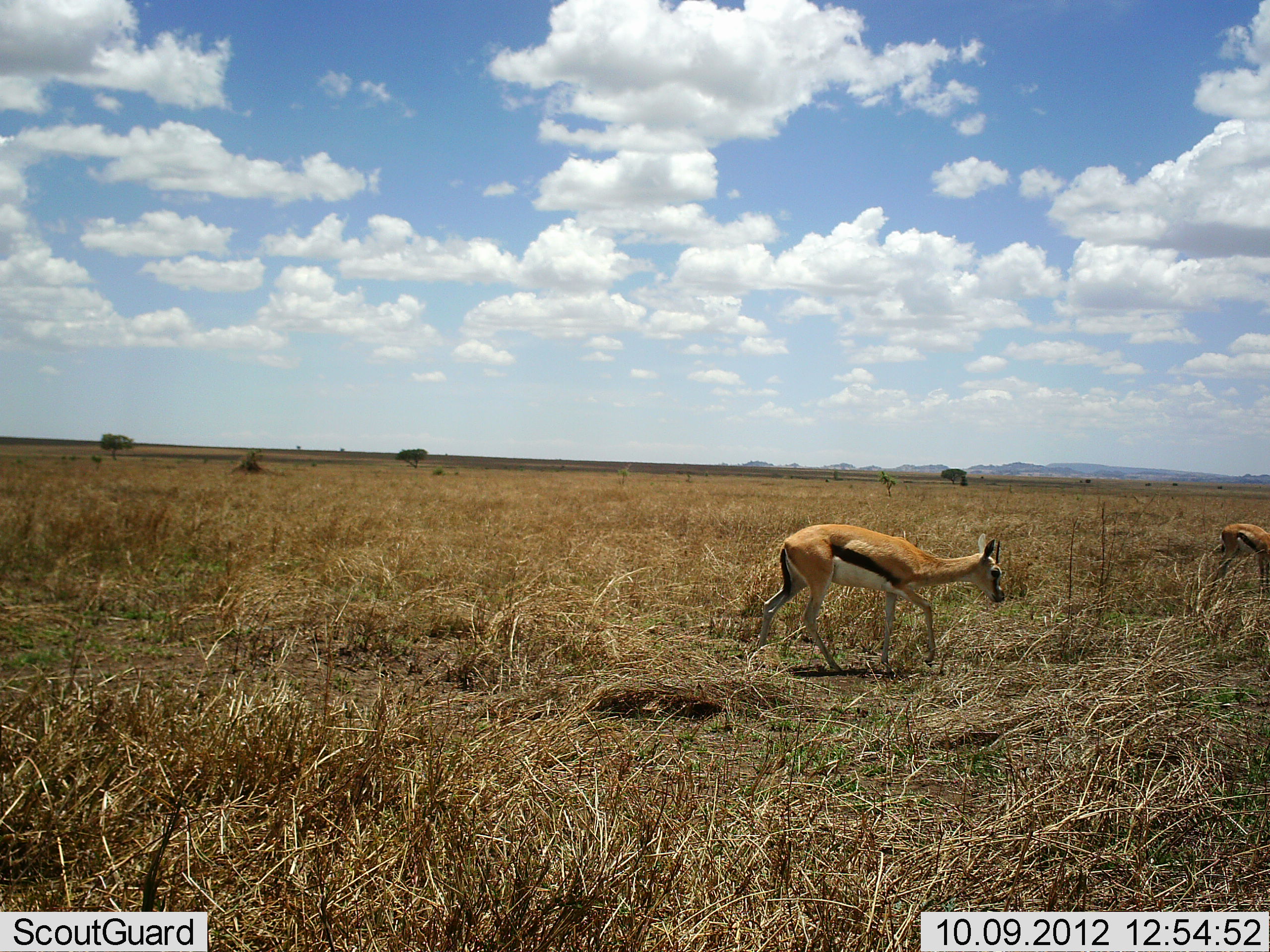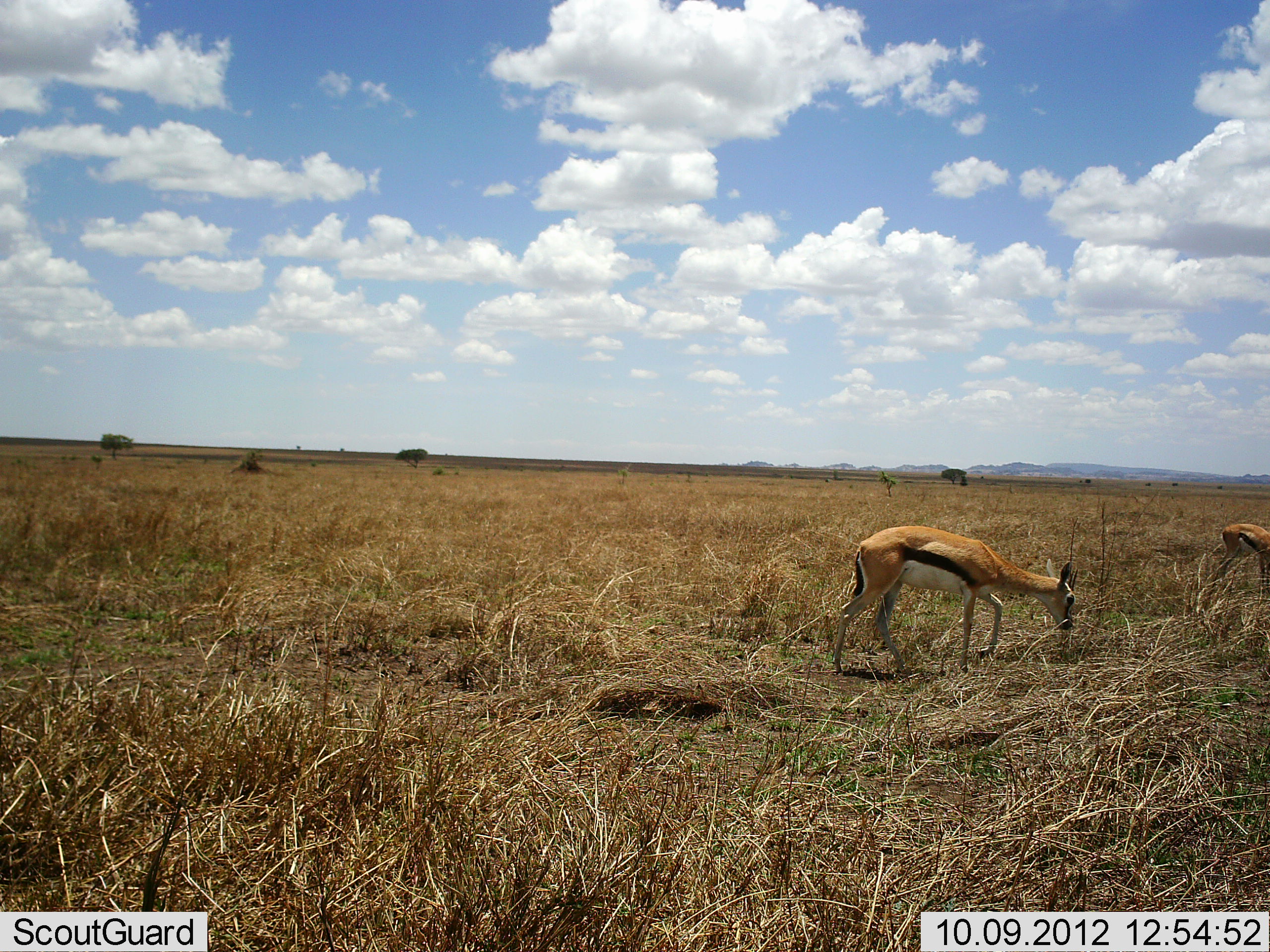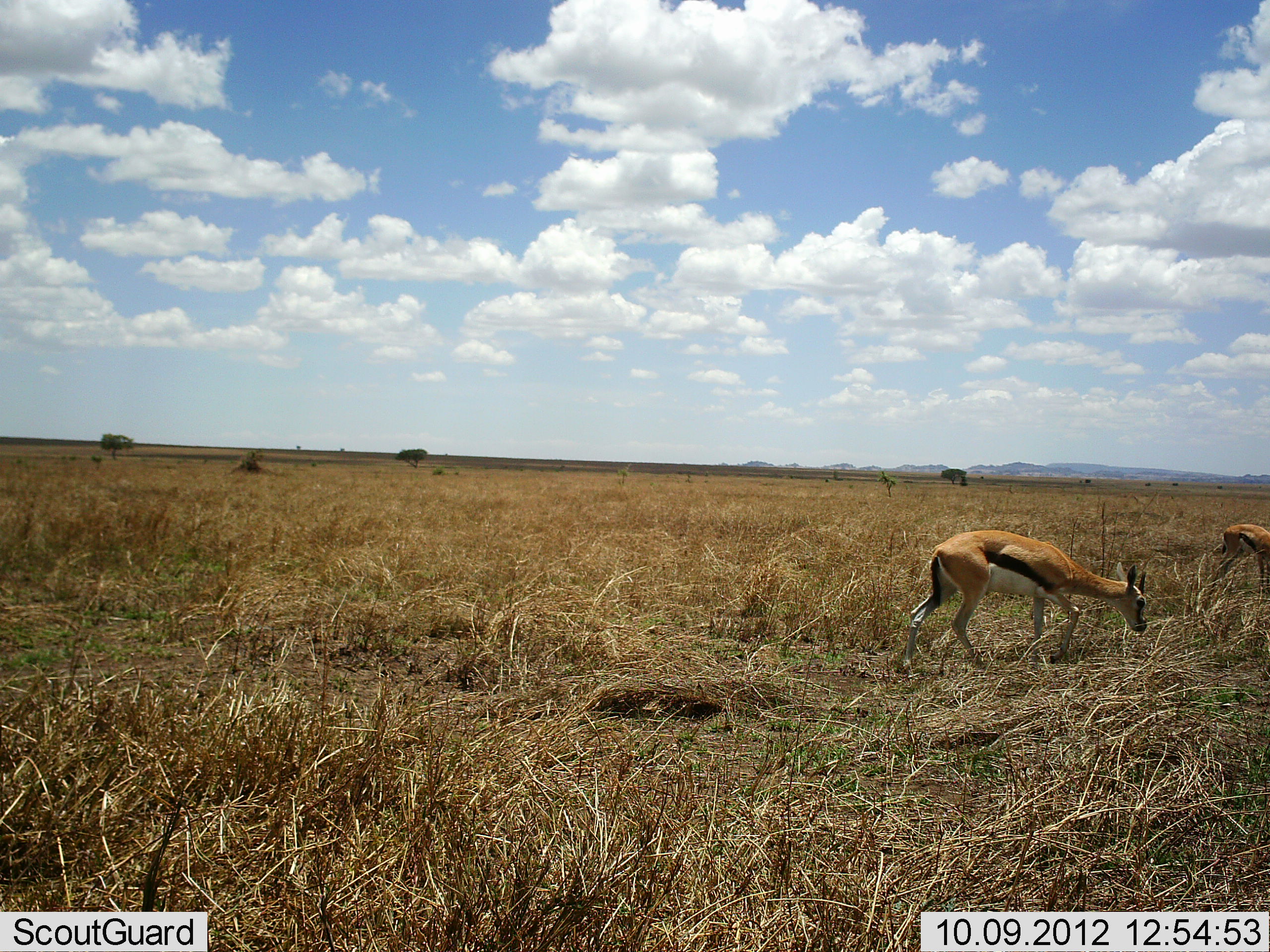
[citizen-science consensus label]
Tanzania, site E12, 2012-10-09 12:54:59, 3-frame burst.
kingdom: Animalia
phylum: Chordata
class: Mammalia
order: Artiodactyla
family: Bovidae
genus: Eudorcas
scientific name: Eudorcas thomsonii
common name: thomson's gazelle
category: gazellethomsons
Gazellethomsons (thomson's gazelle) (Eudorcas thomsonii), count 2. Behavior (volunteer vote fractions): standing 40%, resting 0%, moving 50%, interacting 0%. Young present (vote fraction): 0%. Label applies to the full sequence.